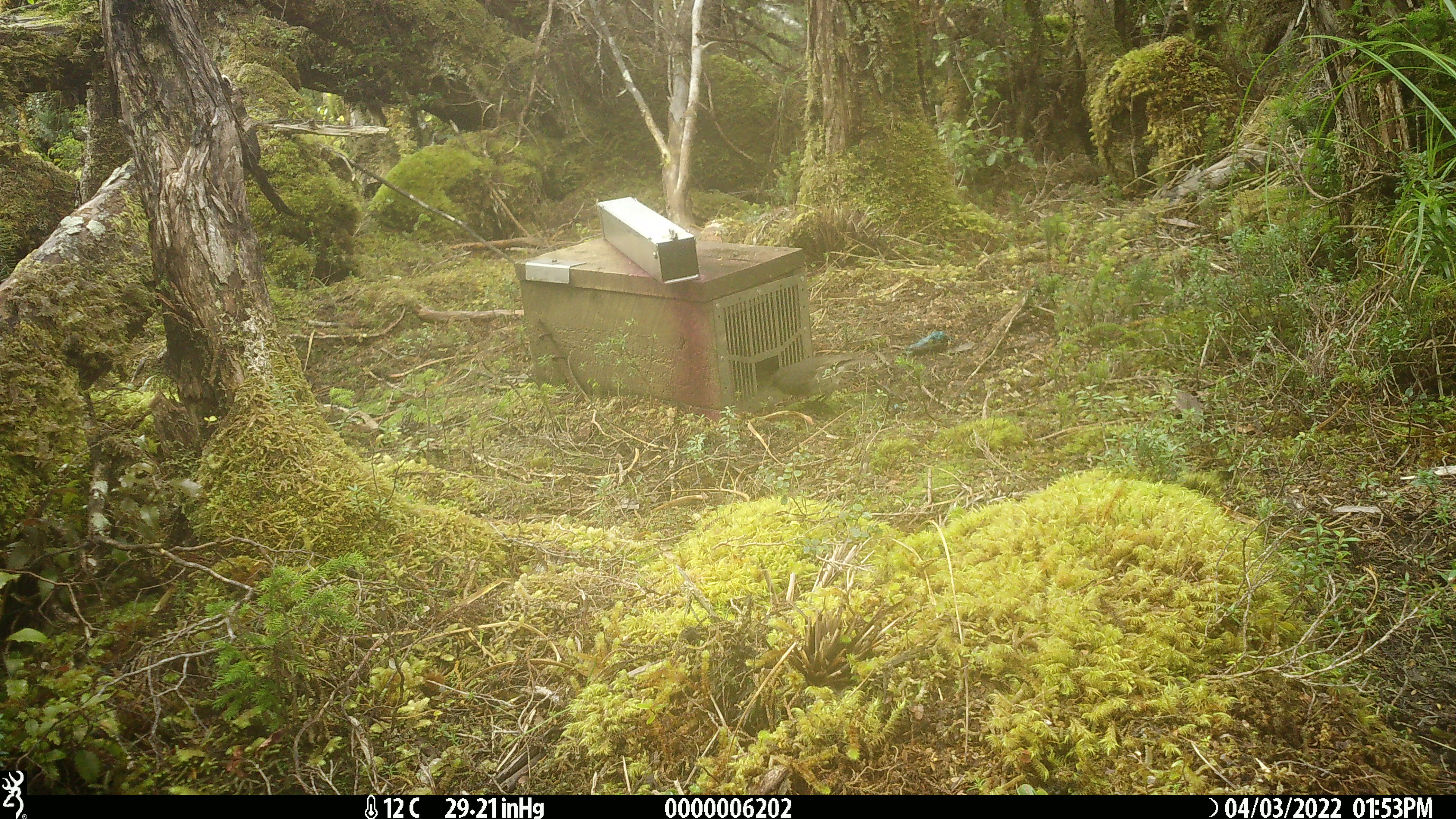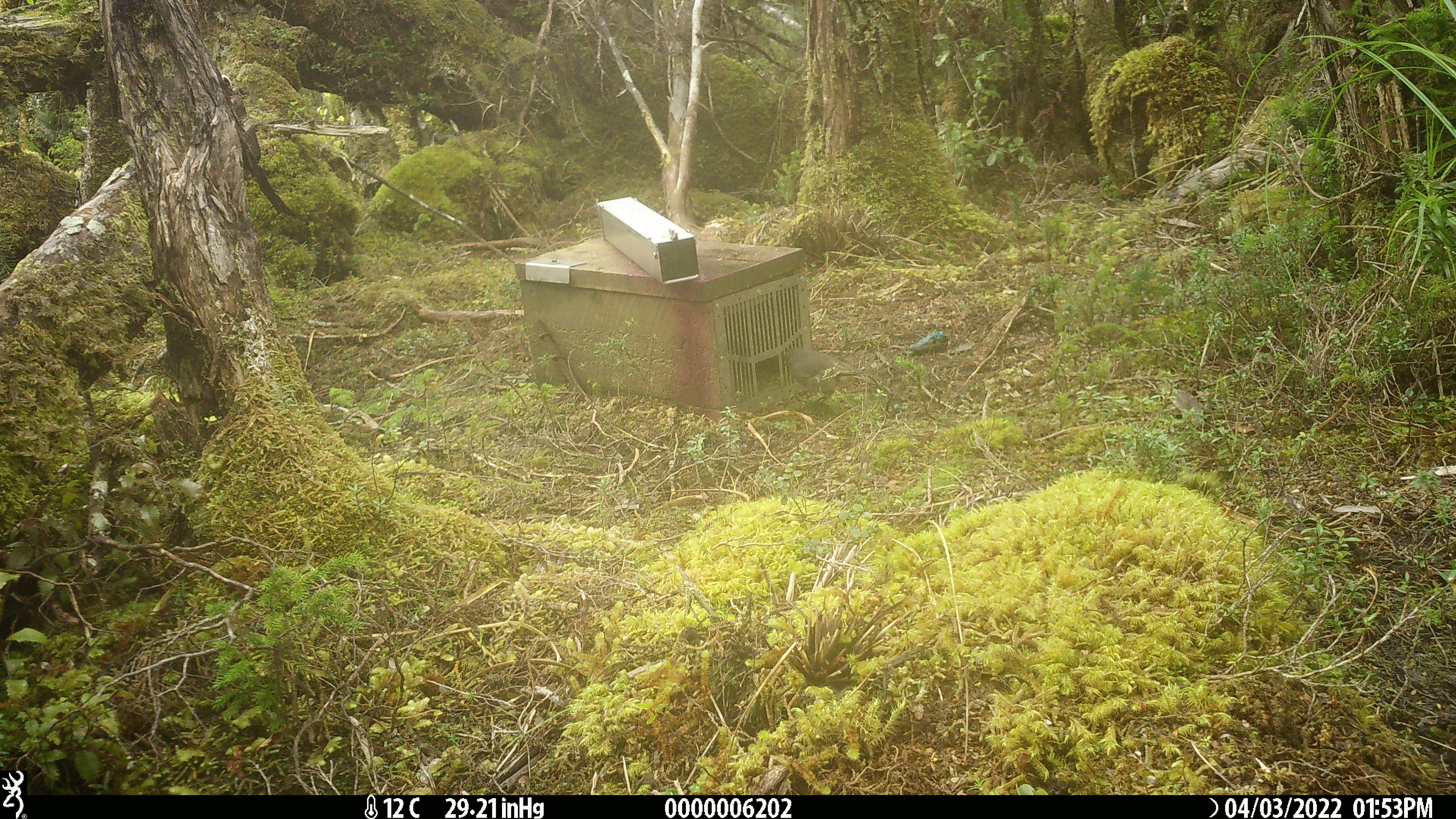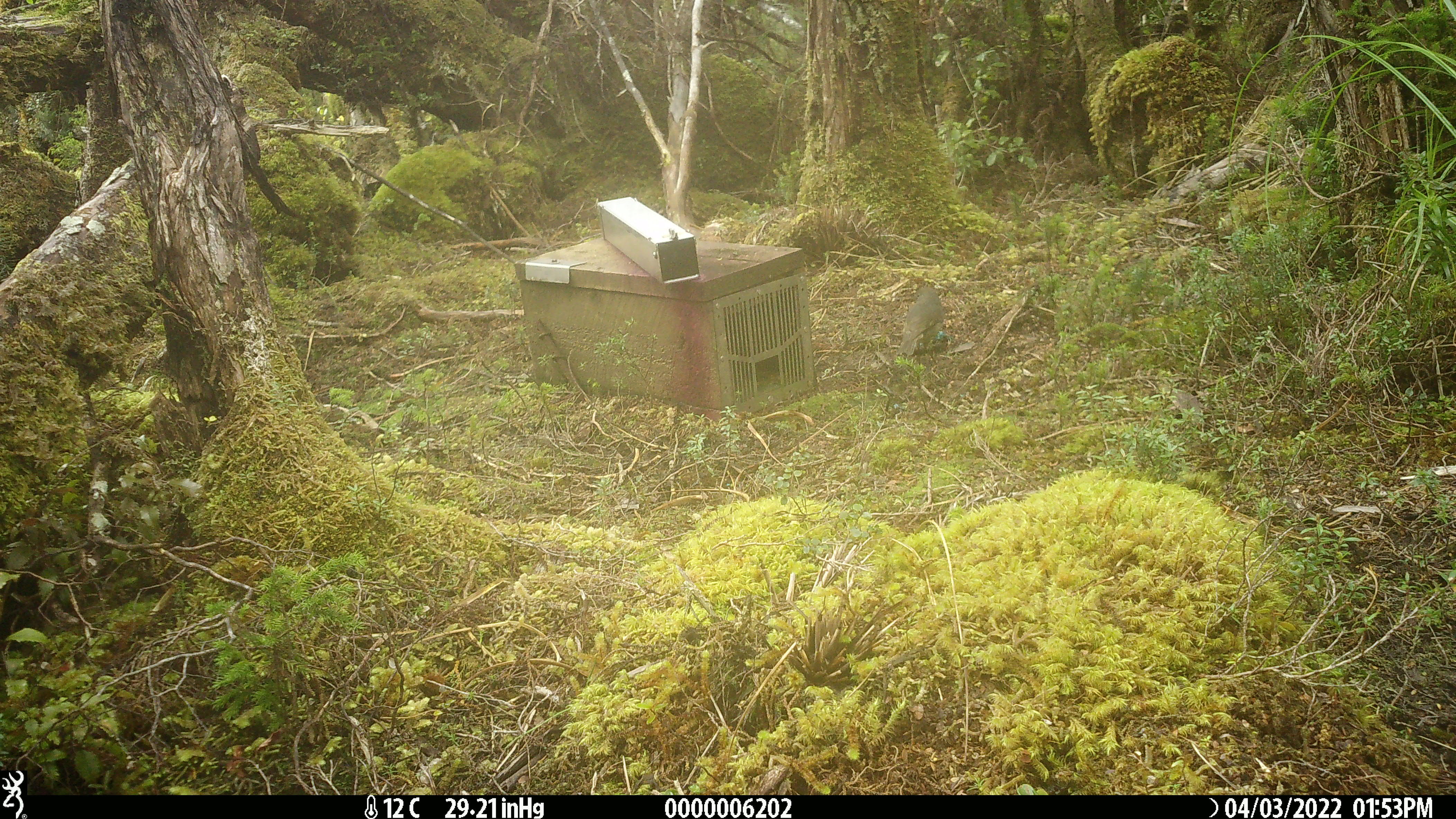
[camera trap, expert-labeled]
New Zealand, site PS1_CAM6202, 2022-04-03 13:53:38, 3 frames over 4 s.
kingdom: Animalia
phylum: Chordata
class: Aves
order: Passeriformes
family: Petroicidae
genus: Petroica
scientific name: Petroica australis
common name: new zealand robin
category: robin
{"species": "robin (new zealand robin) (Petroica australis)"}